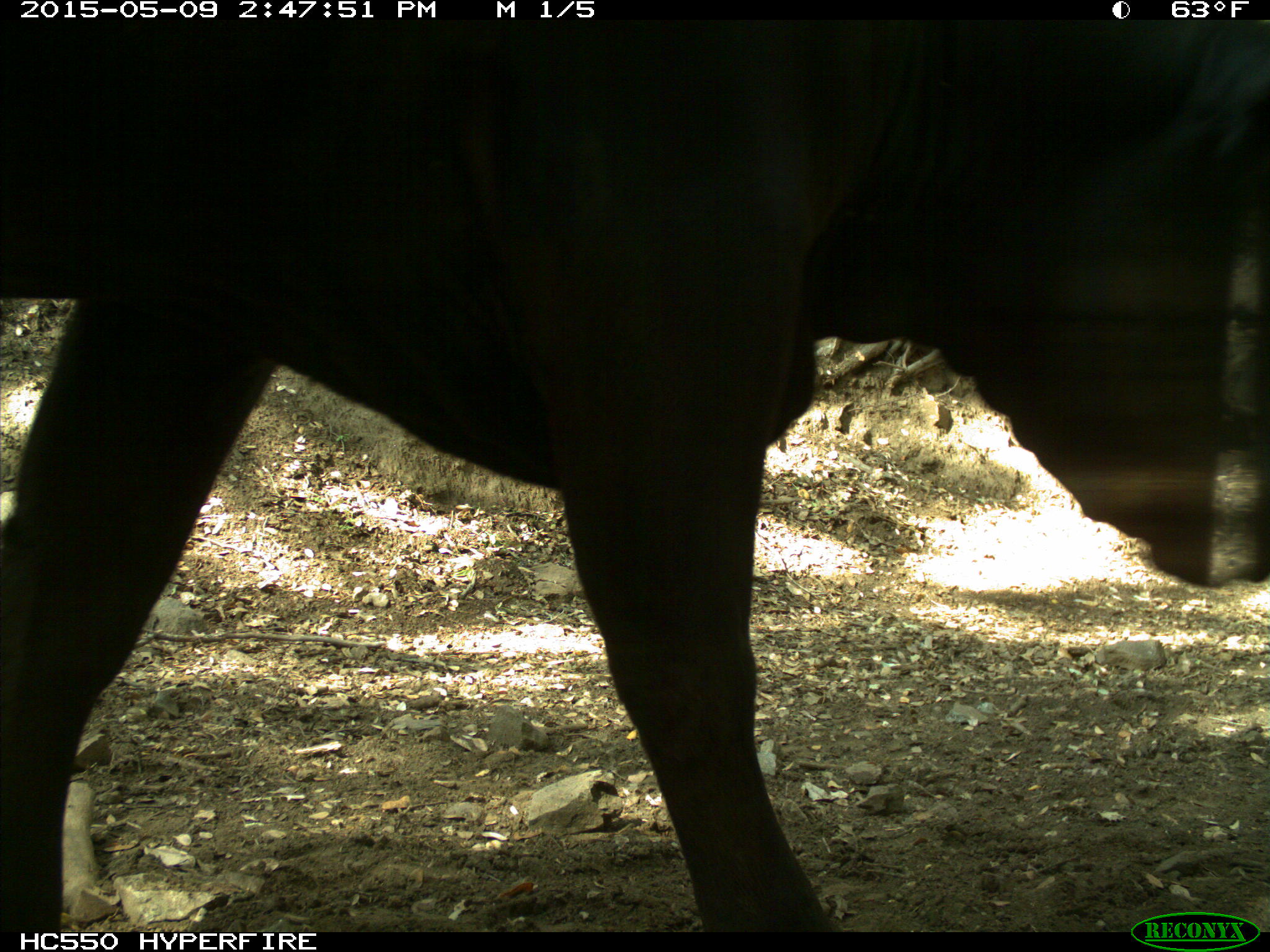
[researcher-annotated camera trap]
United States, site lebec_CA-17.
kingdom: Animalia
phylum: Chordata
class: Mammalia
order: Artiodactyla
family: Bovidae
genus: Bos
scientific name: Bos taurus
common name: domestic cow